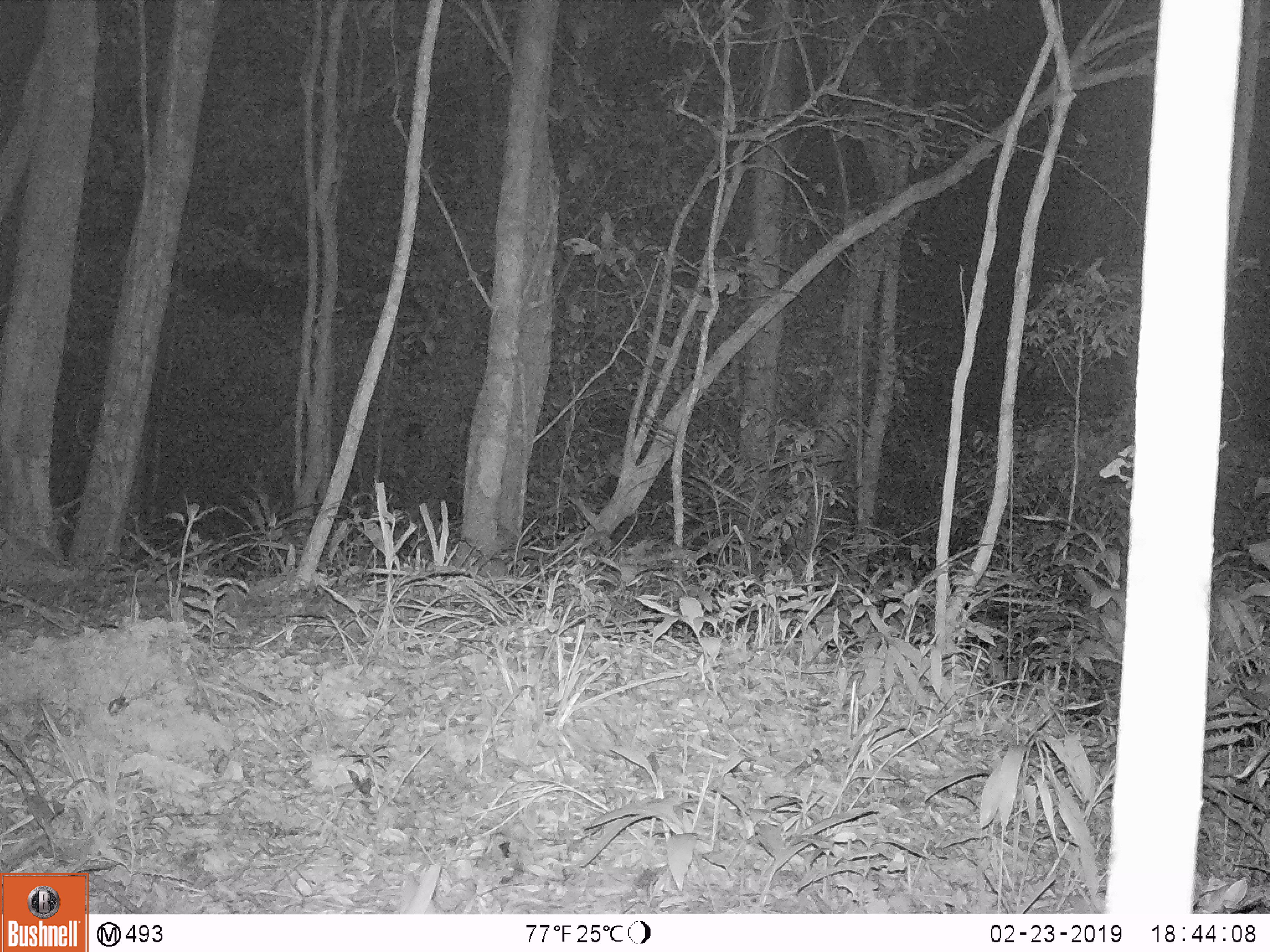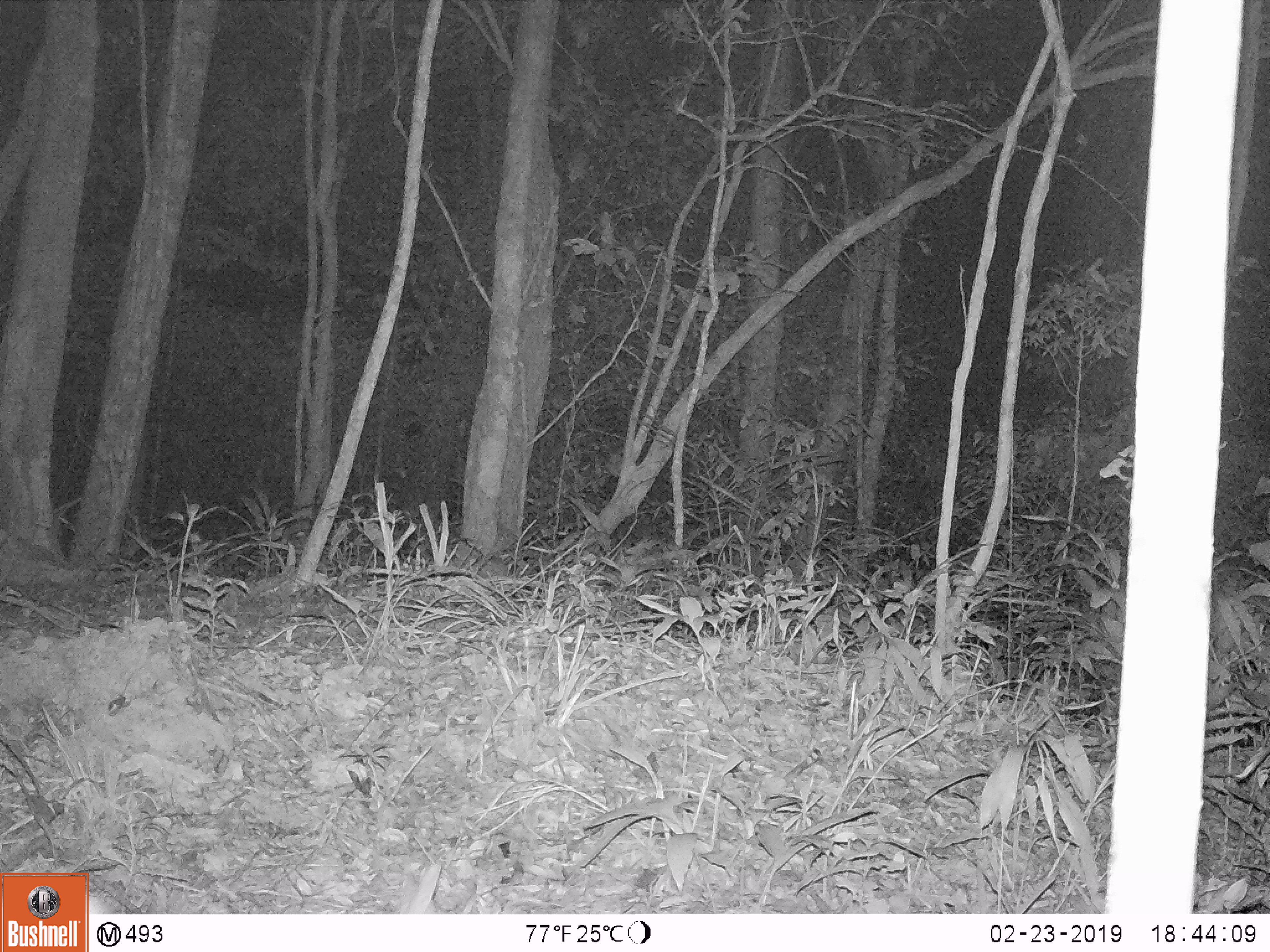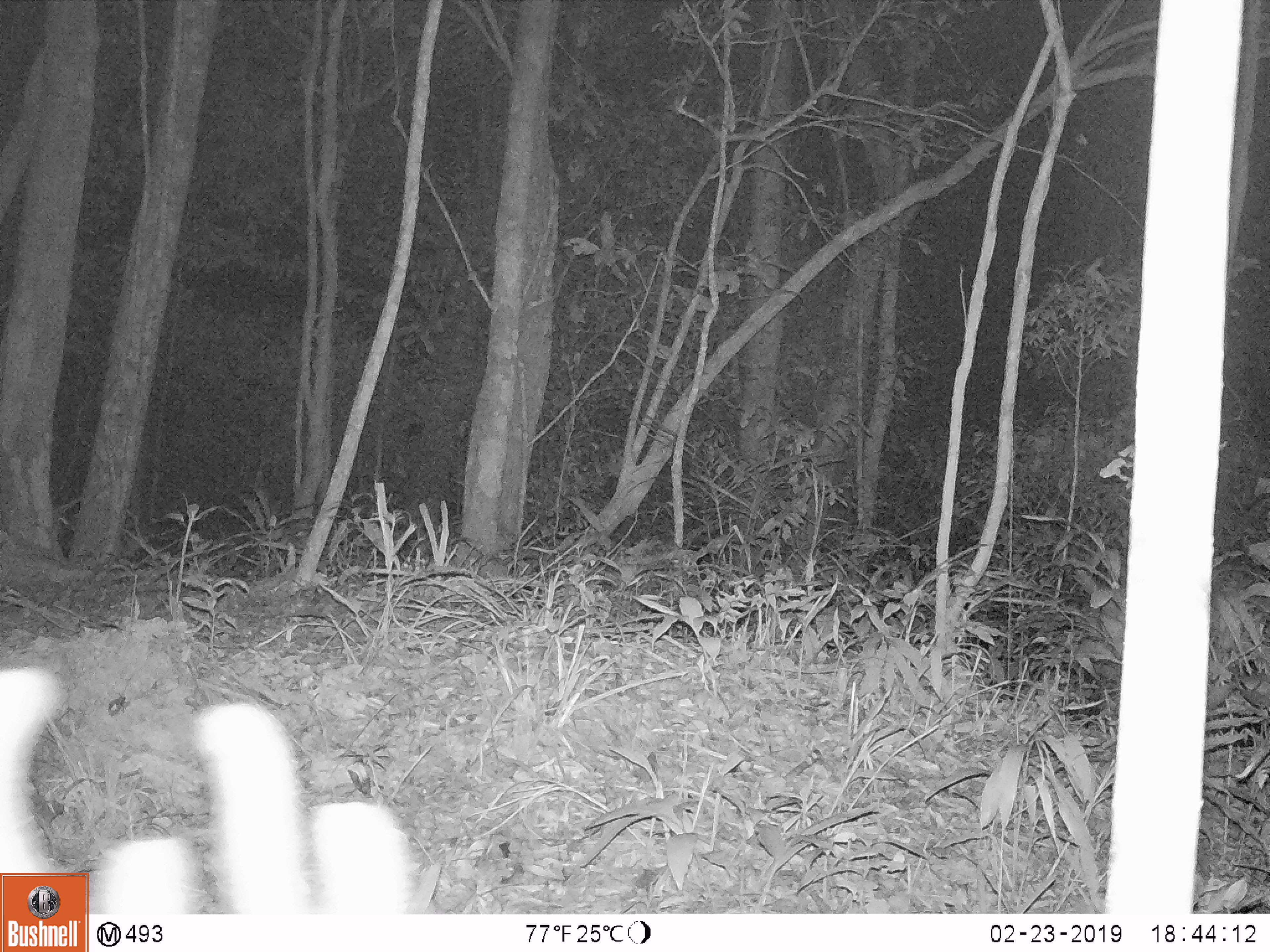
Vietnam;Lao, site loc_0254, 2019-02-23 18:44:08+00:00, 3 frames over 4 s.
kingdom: Animalia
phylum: Chordata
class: Mammalia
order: Artiodactyla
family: Cervidae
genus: Muntiacus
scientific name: Muntiacus vuquangensis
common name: large-antlered muntjac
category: large antlered muntjac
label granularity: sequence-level